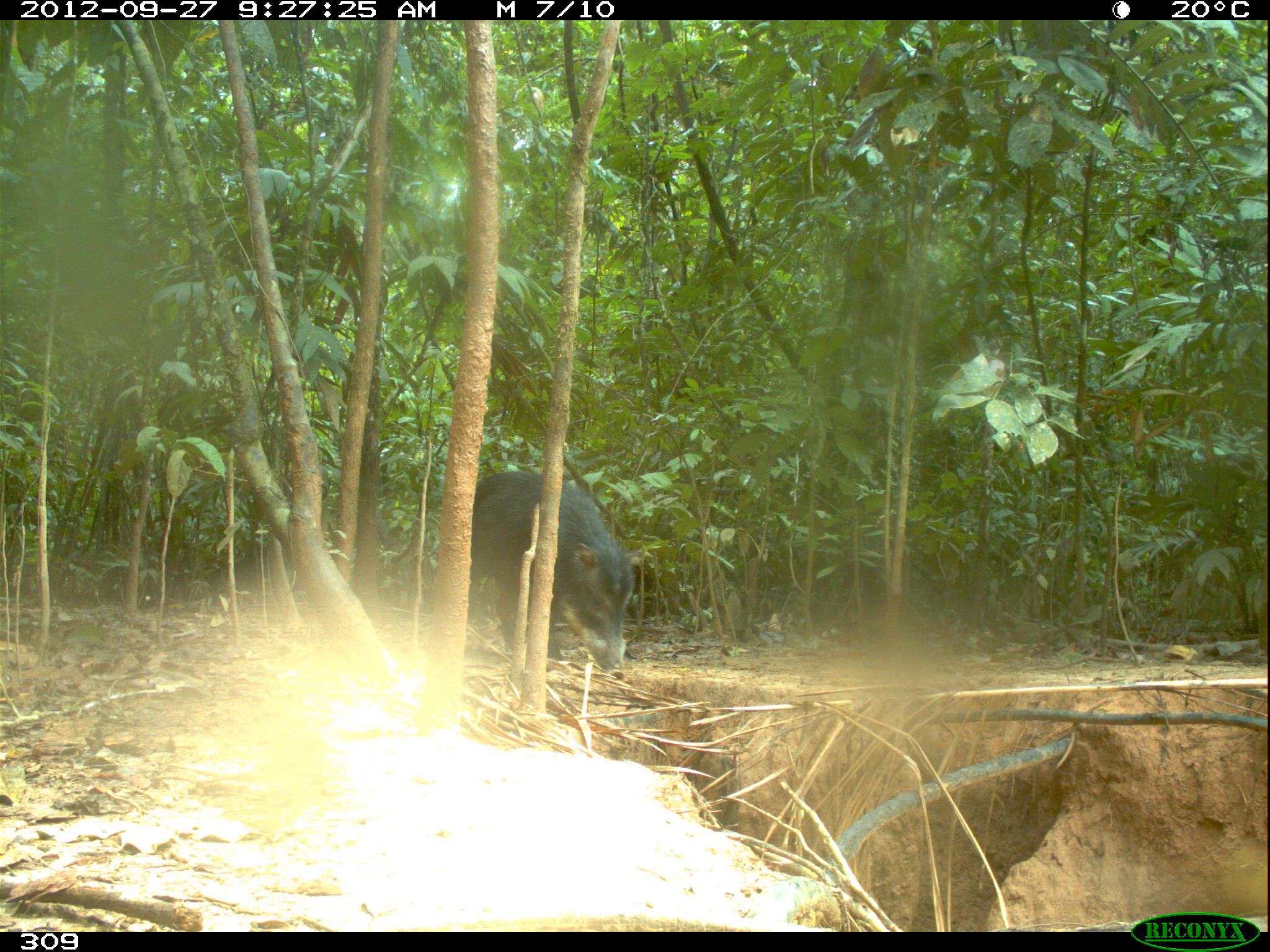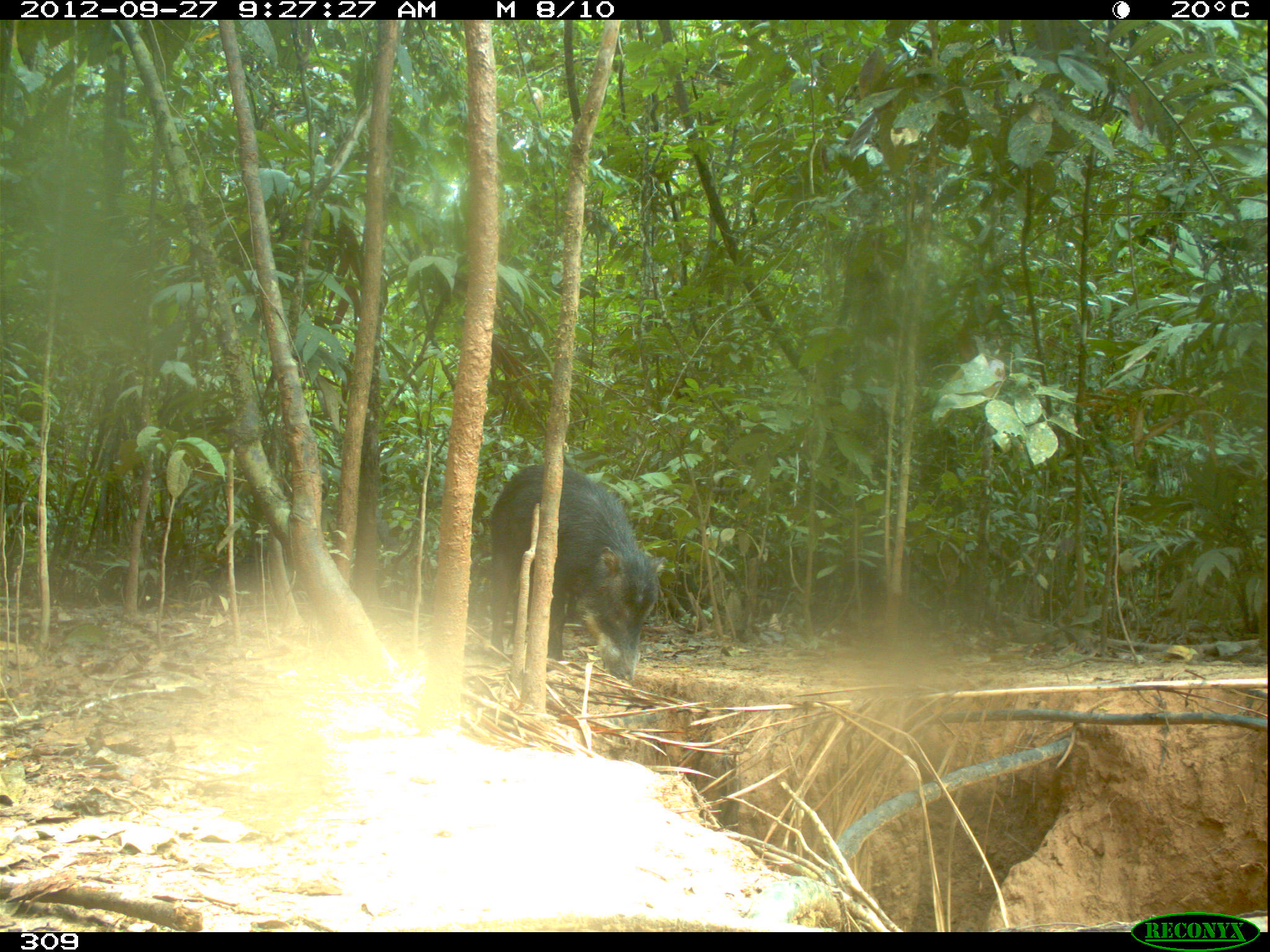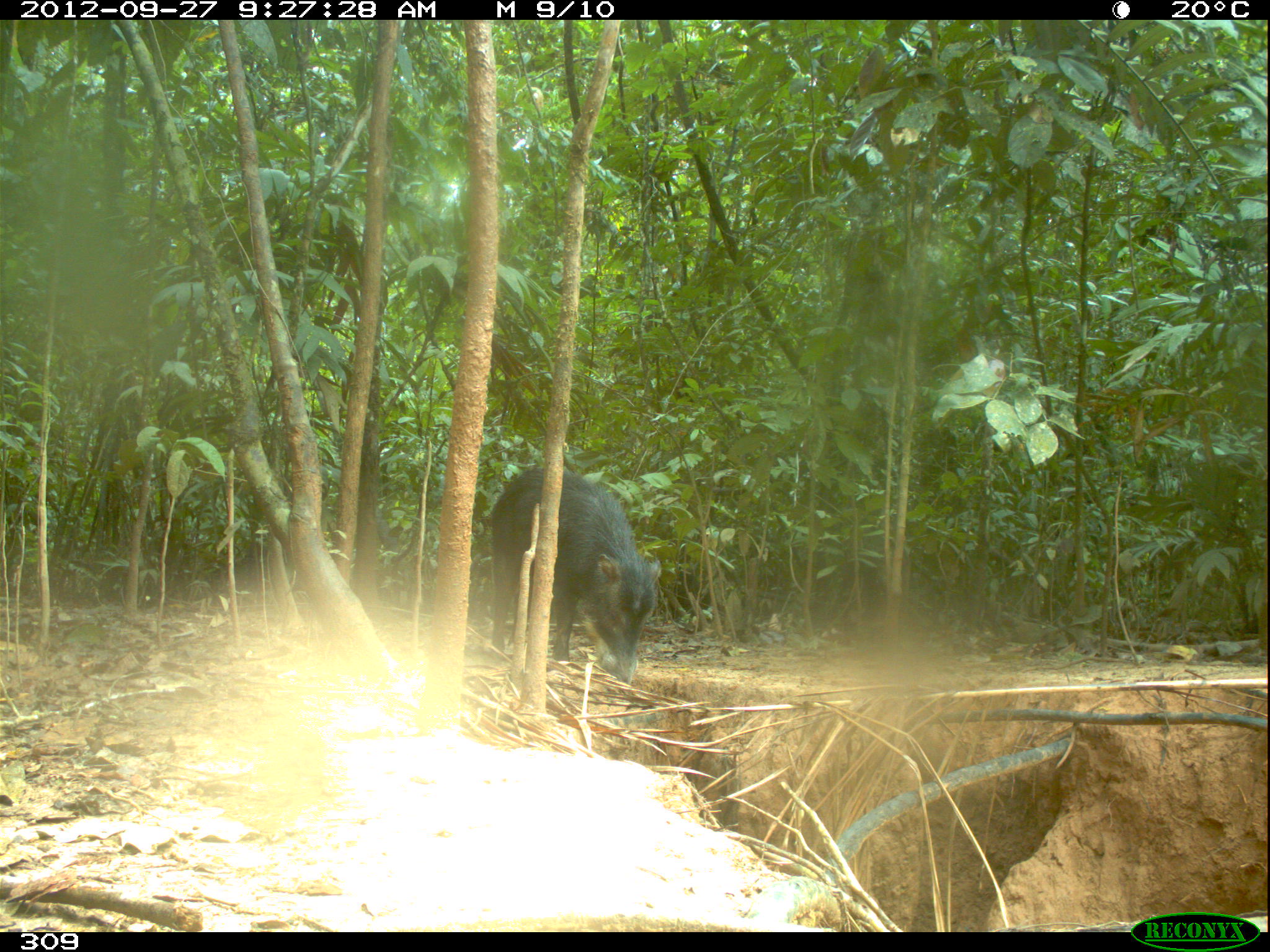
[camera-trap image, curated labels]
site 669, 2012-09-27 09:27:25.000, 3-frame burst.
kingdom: Animalia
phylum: Chordata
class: Mammalia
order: Artiodactyla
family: Tayassuidae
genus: Tayassu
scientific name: Tayassu pecari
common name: white-lipped peccary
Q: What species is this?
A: Tayassu pecari (white-lipped peccary).